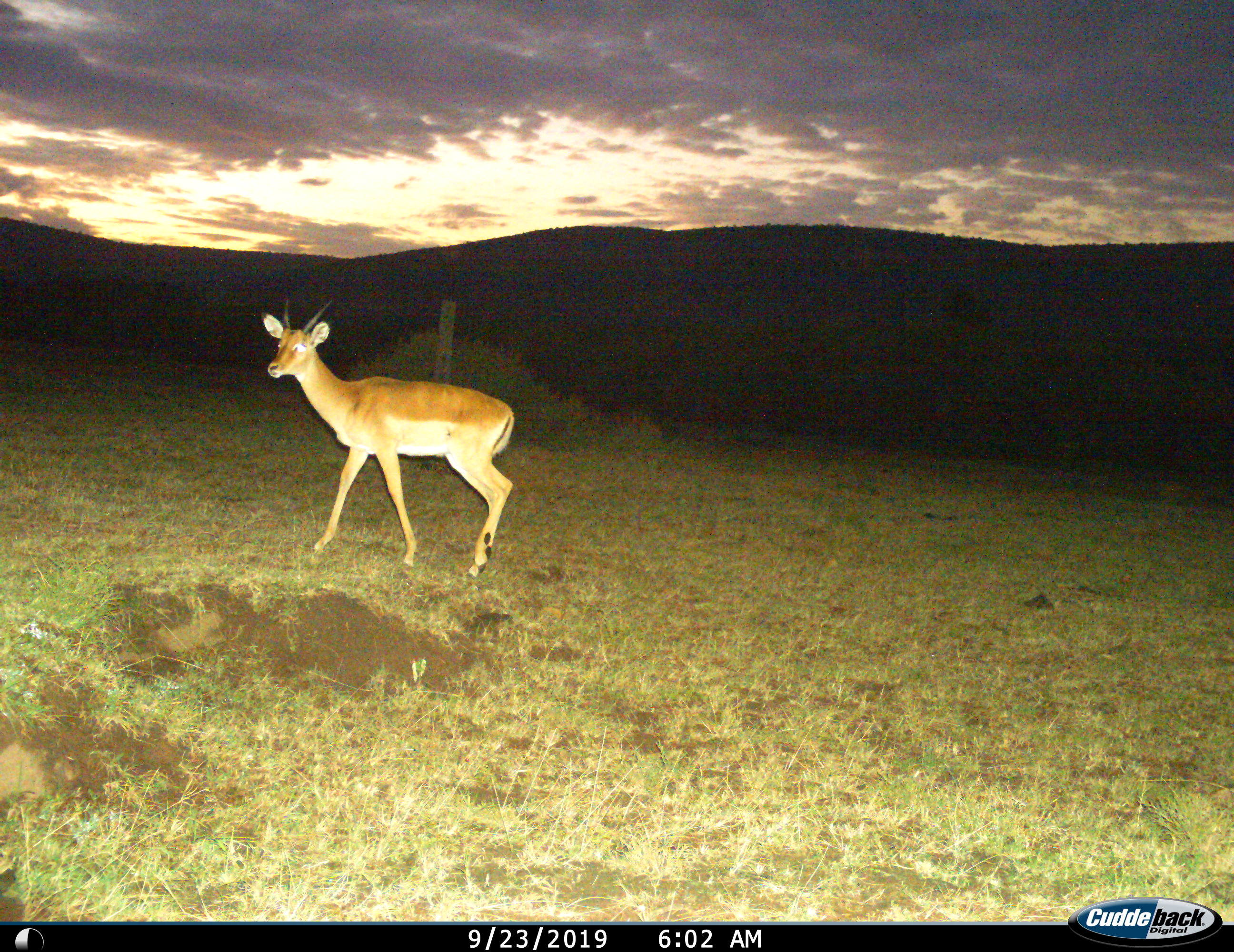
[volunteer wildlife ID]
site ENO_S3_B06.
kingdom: Animalia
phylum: Chordata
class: Mammalia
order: Artiodactyla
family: Bovidae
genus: Aepyceros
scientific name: Aepyceros melampus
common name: impala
Impala (Aepyceros melampus), count 1. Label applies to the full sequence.